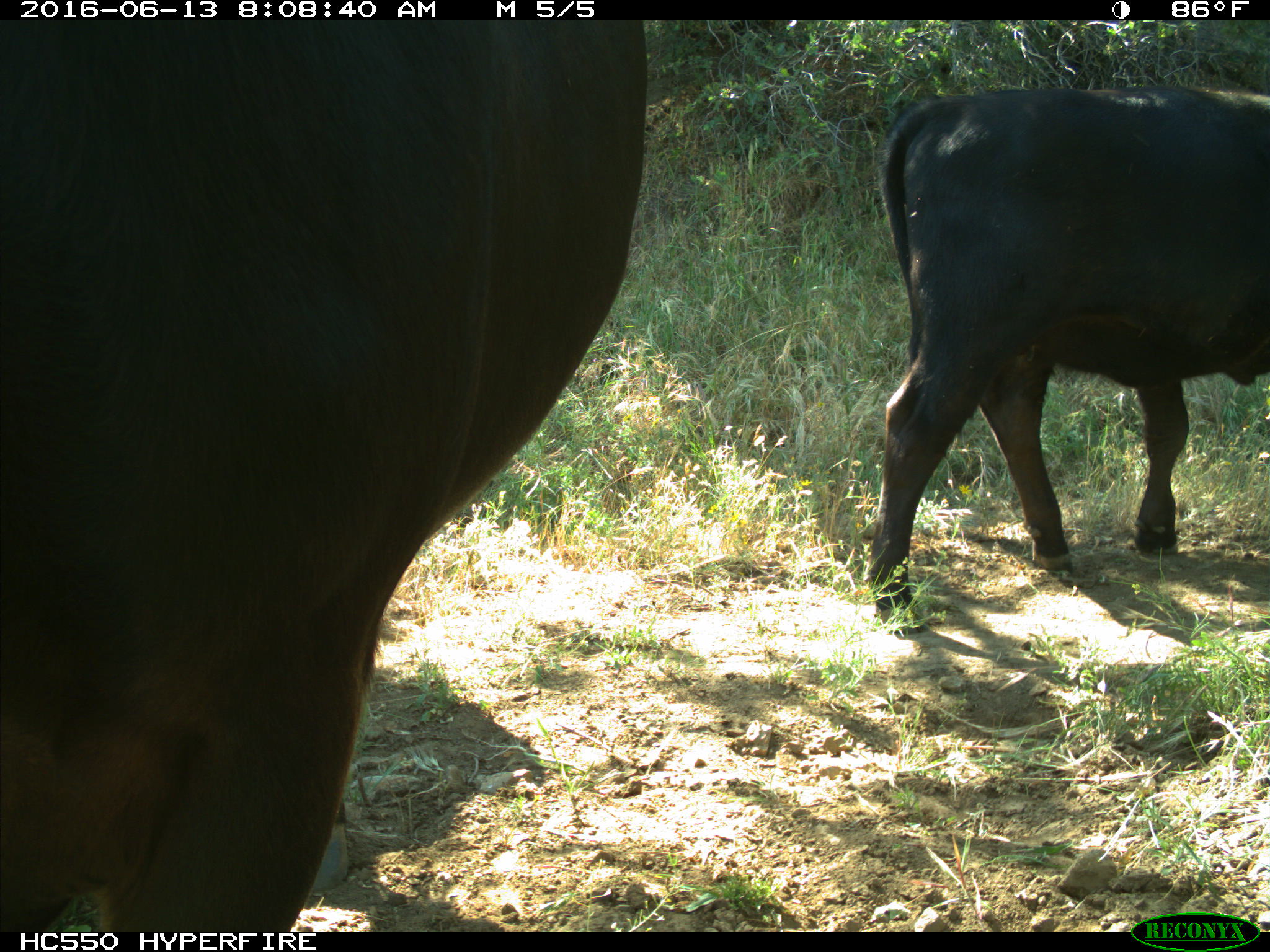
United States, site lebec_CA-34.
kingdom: Animalia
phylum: Chordata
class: Mammalia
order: Artiodactyla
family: Bovidae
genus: Bos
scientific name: Bos taurus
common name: domestic cow